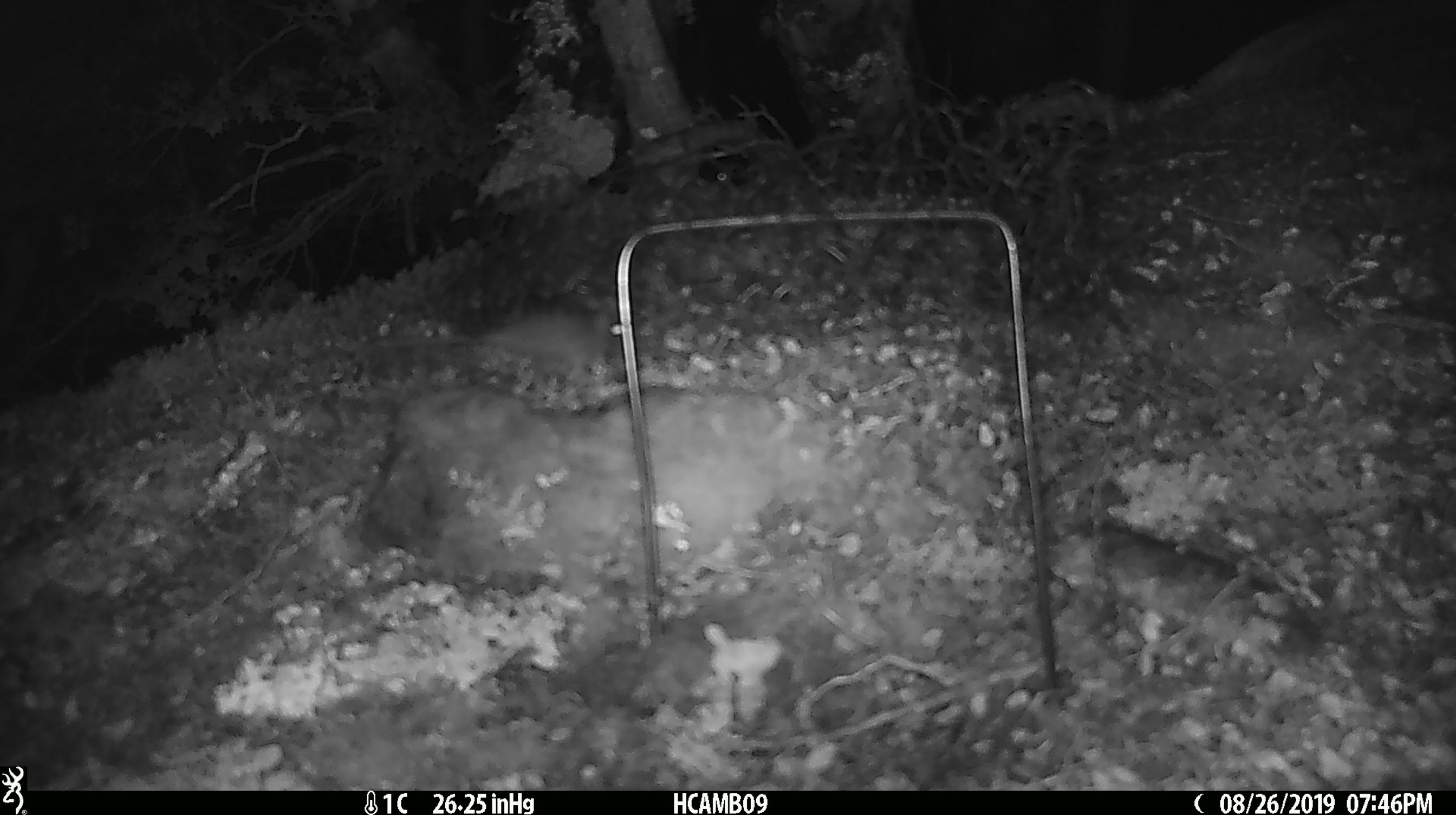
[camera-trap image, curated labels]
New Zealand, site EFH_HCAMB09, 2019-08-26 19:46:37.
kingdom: Animalia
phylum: Chordata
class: Mammalia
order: Rodentia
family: Muridae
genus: Mus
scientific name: Mus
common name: mouse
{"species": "mouse (Mus)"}